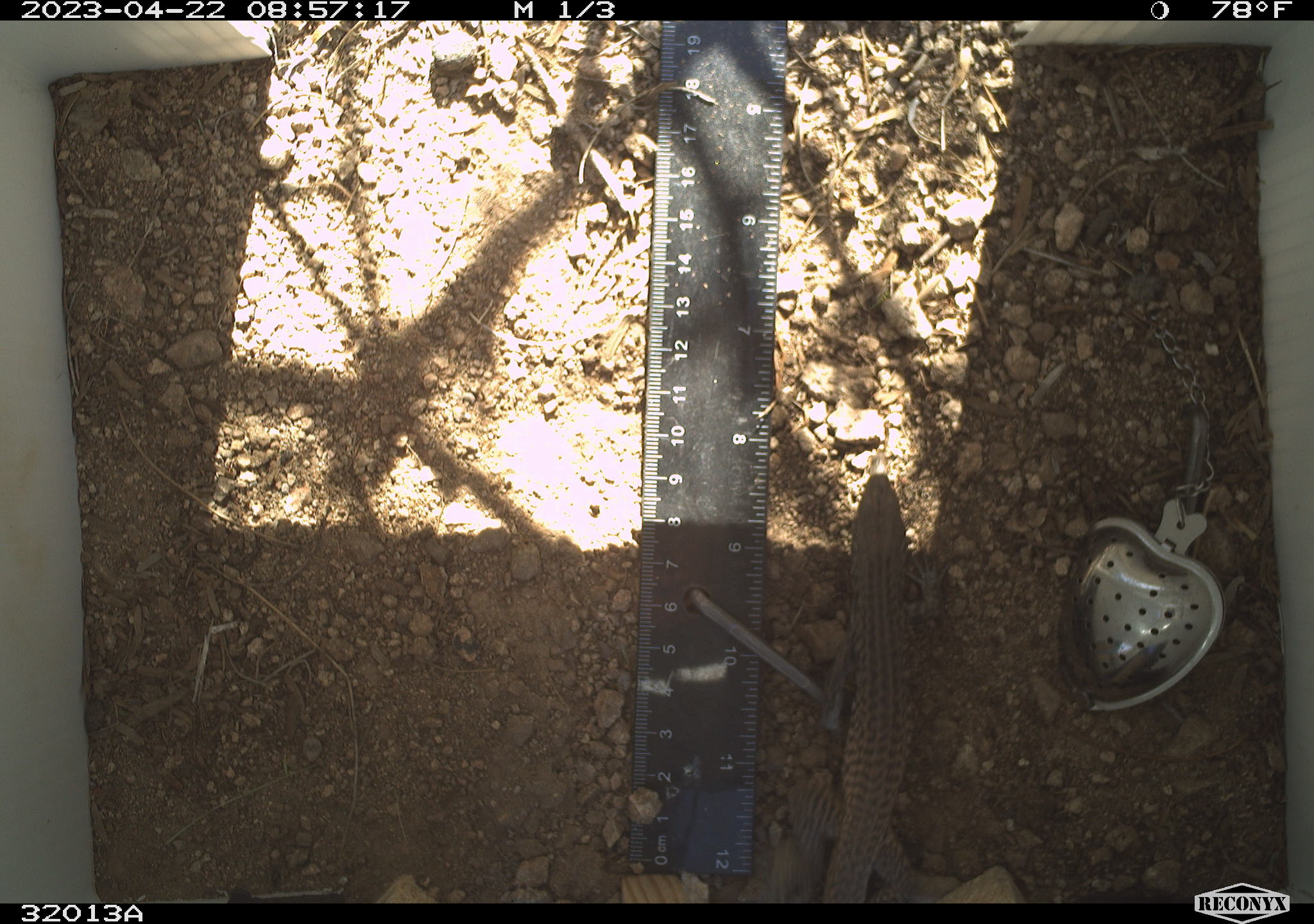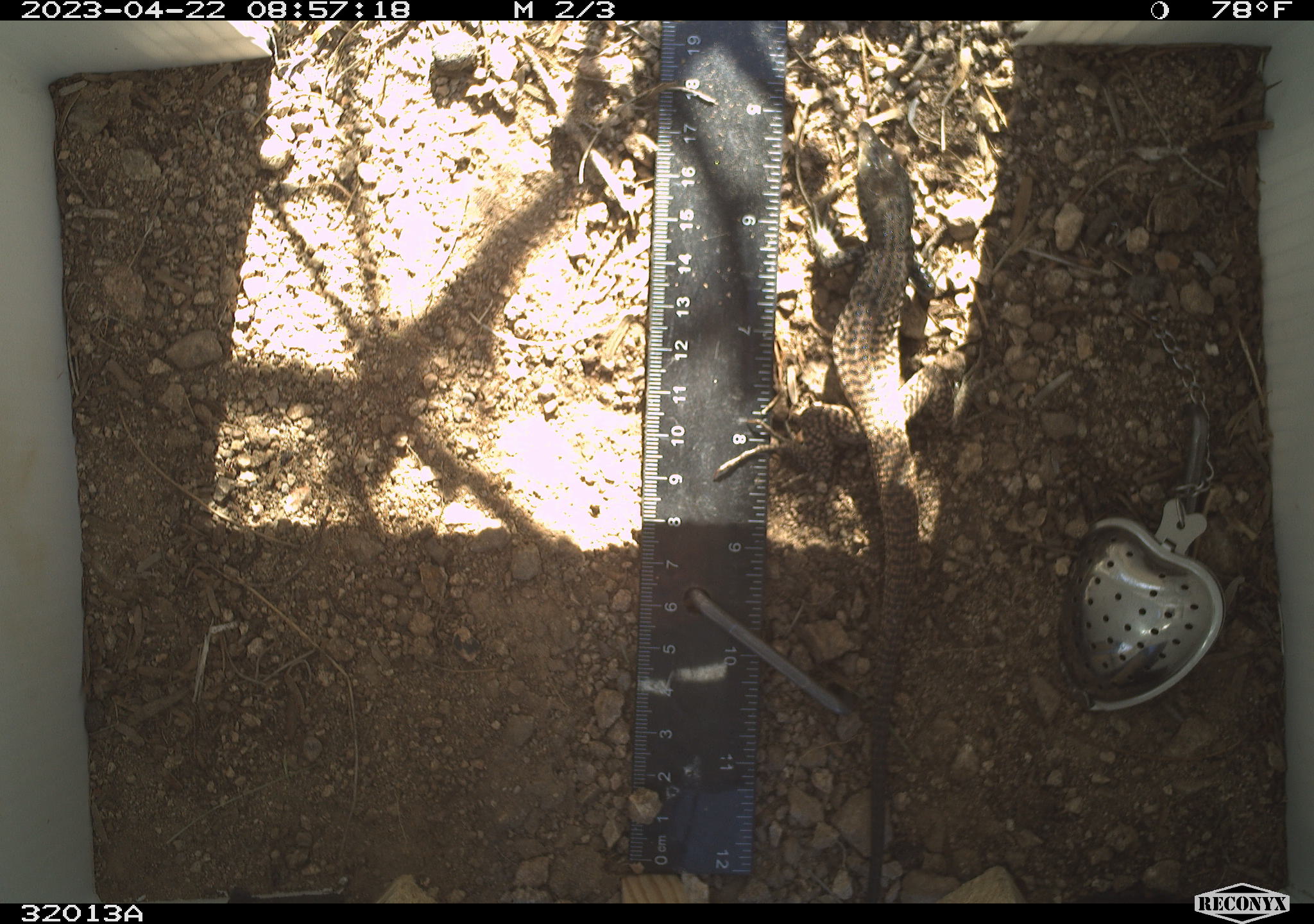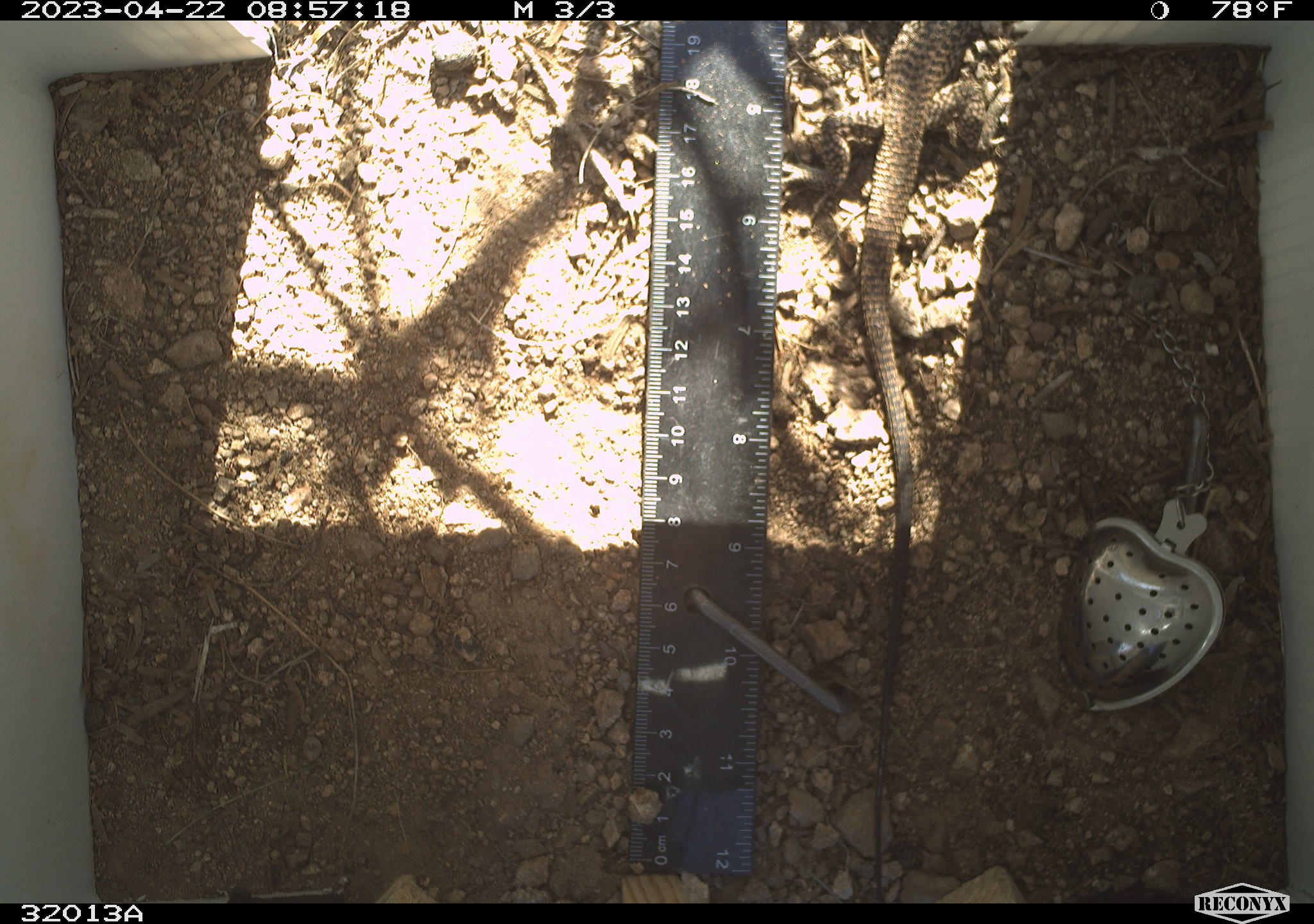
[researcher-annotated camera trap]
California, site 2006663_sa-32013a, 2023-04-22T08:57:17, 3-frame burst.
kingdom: Animalia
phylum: Chordata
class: Reptilia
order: Squamata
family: Teiidae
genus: Aspidoscelis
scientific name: Aspidoscelis tigris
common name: western whiptail